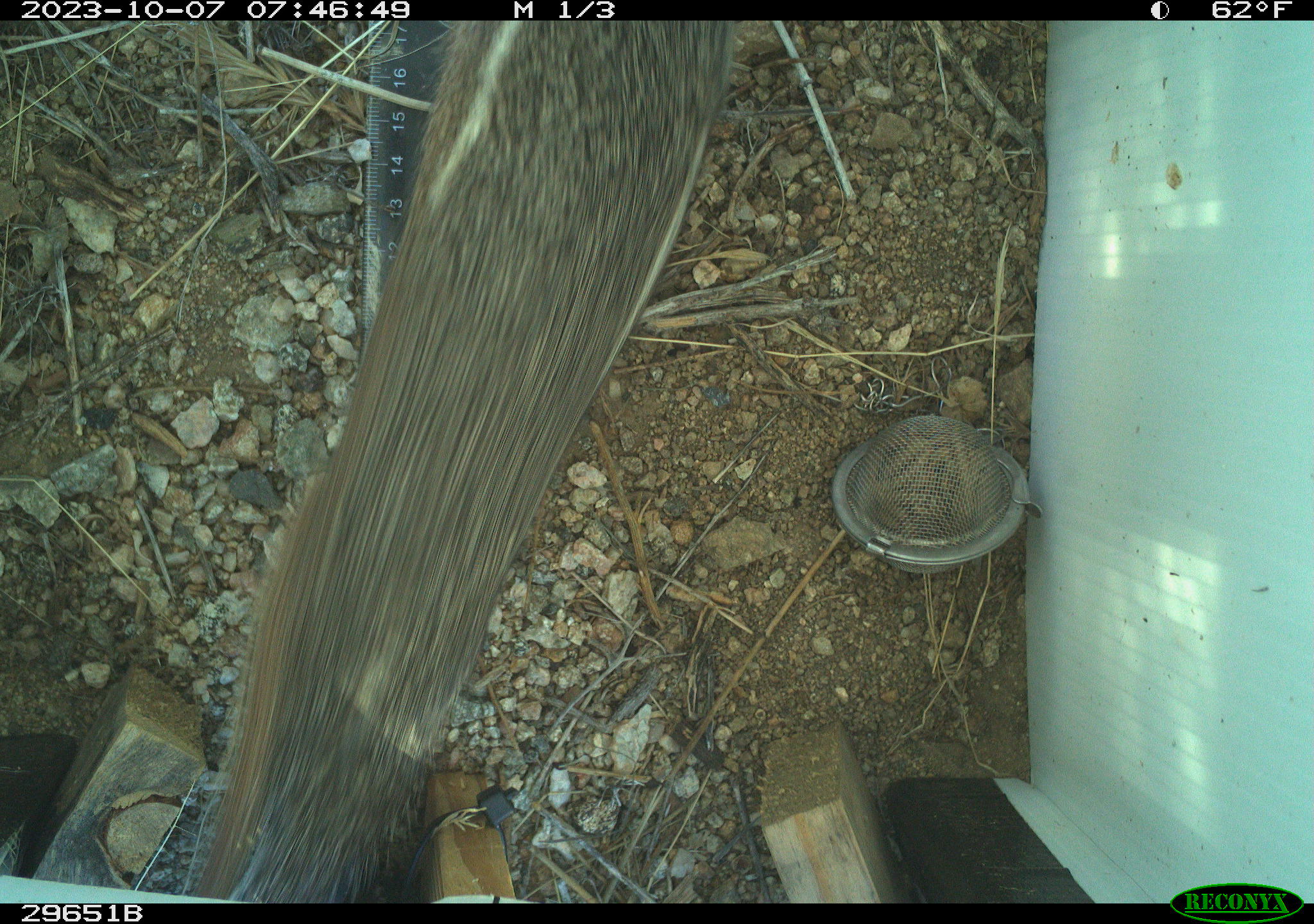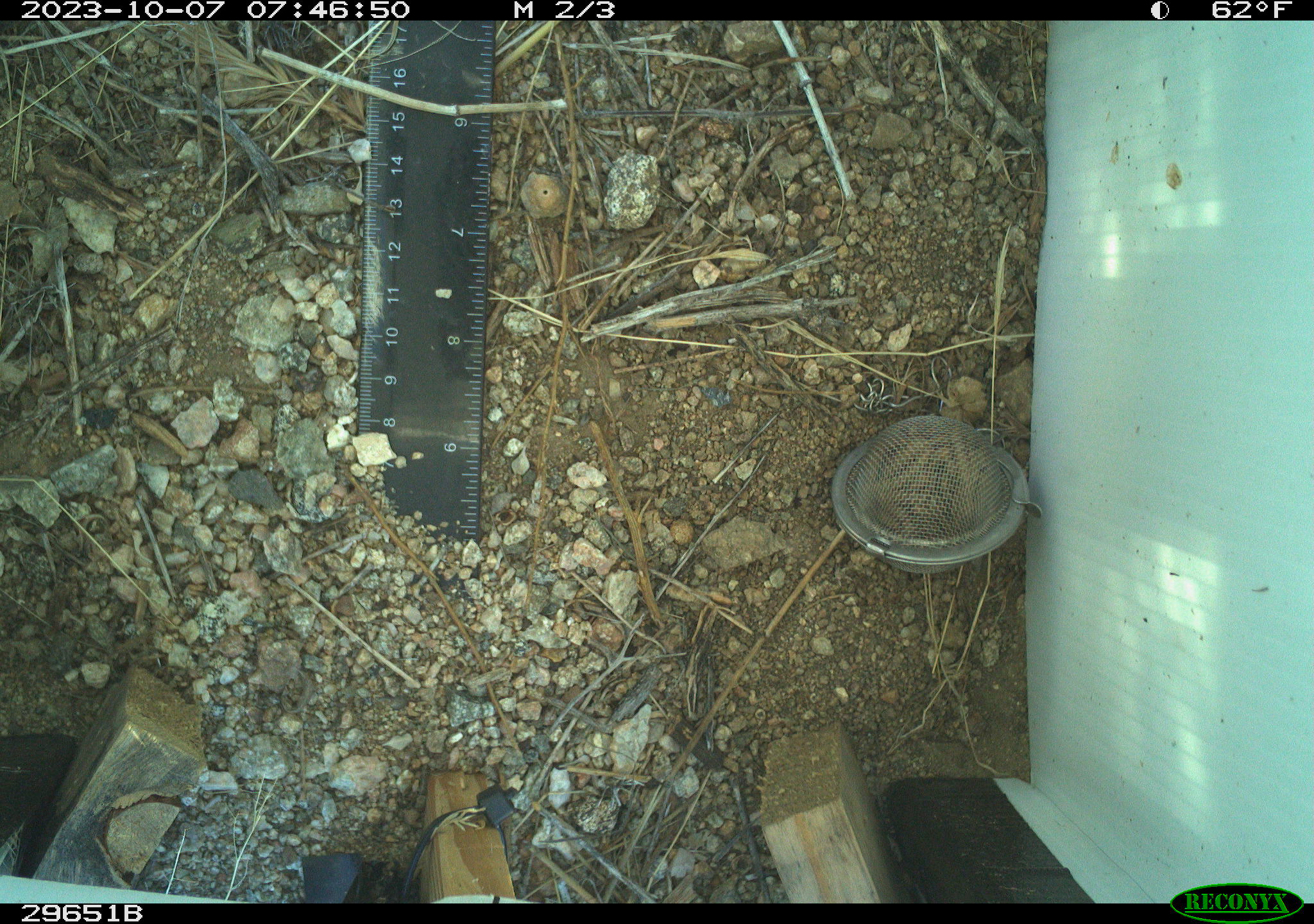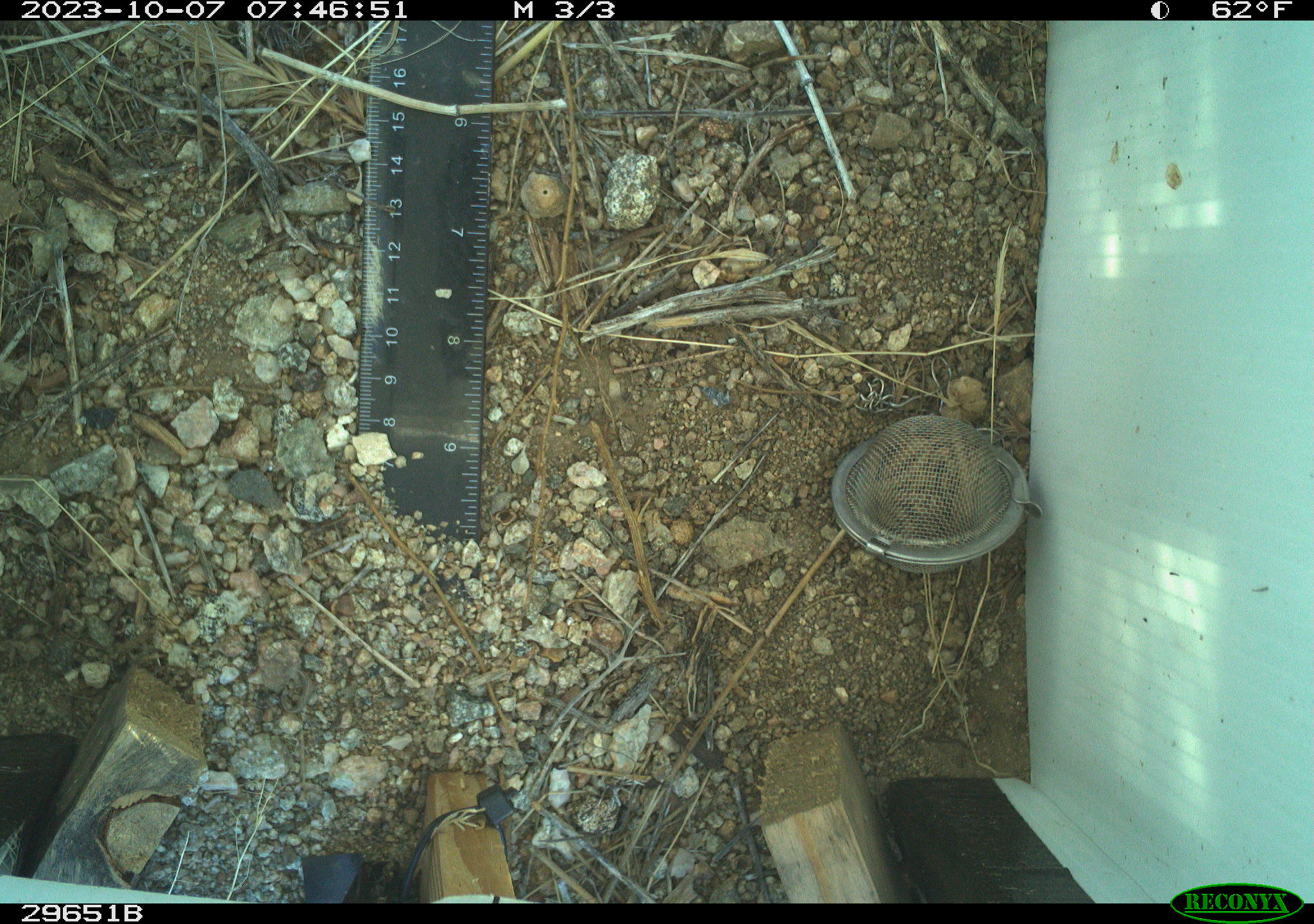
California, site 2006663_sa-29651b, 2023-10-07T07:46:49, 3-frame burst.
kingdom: Animalia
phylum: Chordata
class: Mammalia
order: Rodentia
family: Sciuridae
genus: Ammospermophilus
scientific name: Ammospermophilus leucurus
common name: white-tailed antelope squirrel